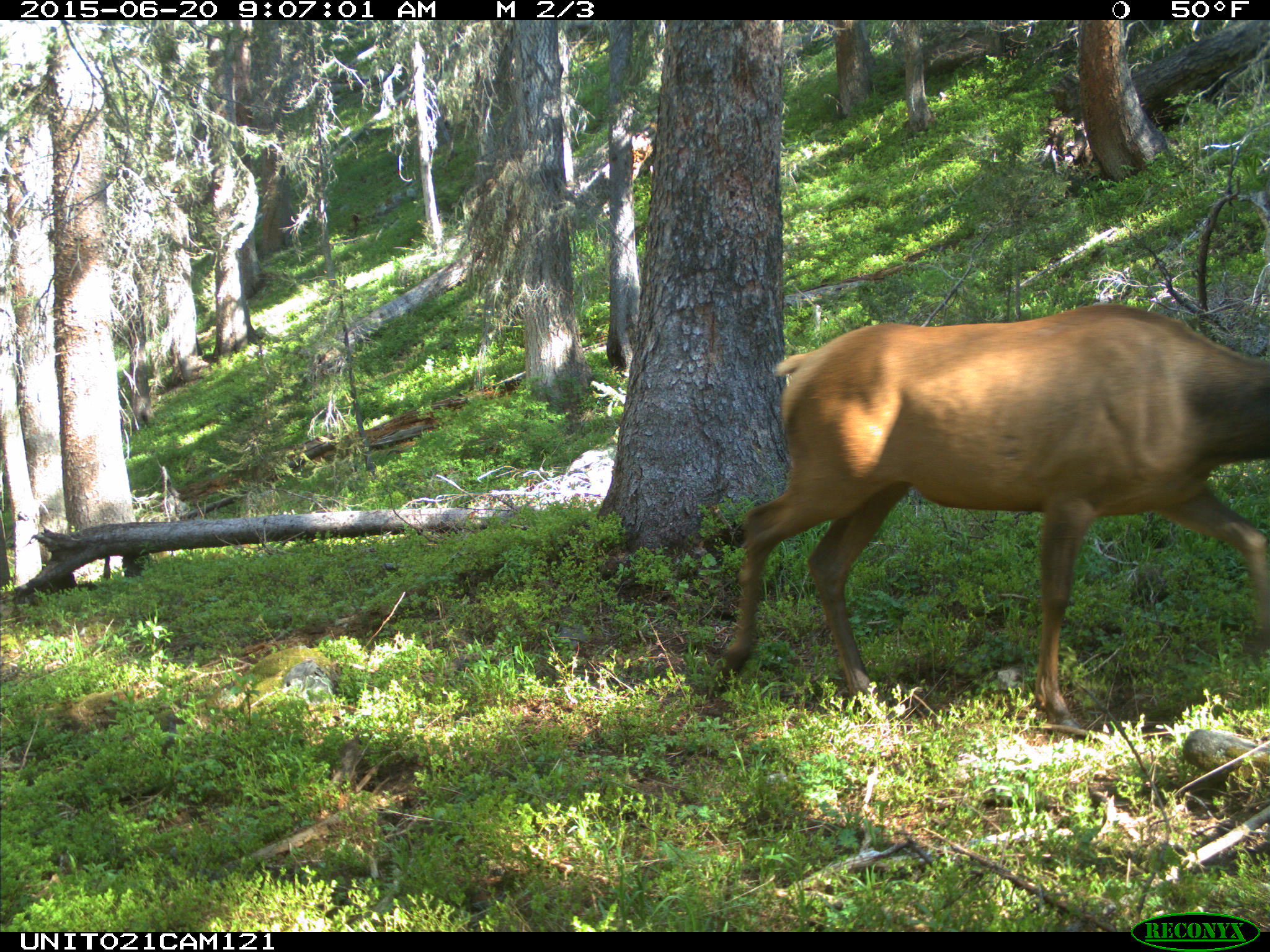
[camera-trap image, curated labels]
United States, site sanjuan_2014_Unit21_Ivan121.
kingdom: Animalia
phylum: Chordata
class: Mammalia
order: Artiodactyla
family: Cervidae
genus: Cervus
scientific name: Cervus elaphus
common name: red deer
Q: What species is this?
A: Cervus elaphus (red deer).